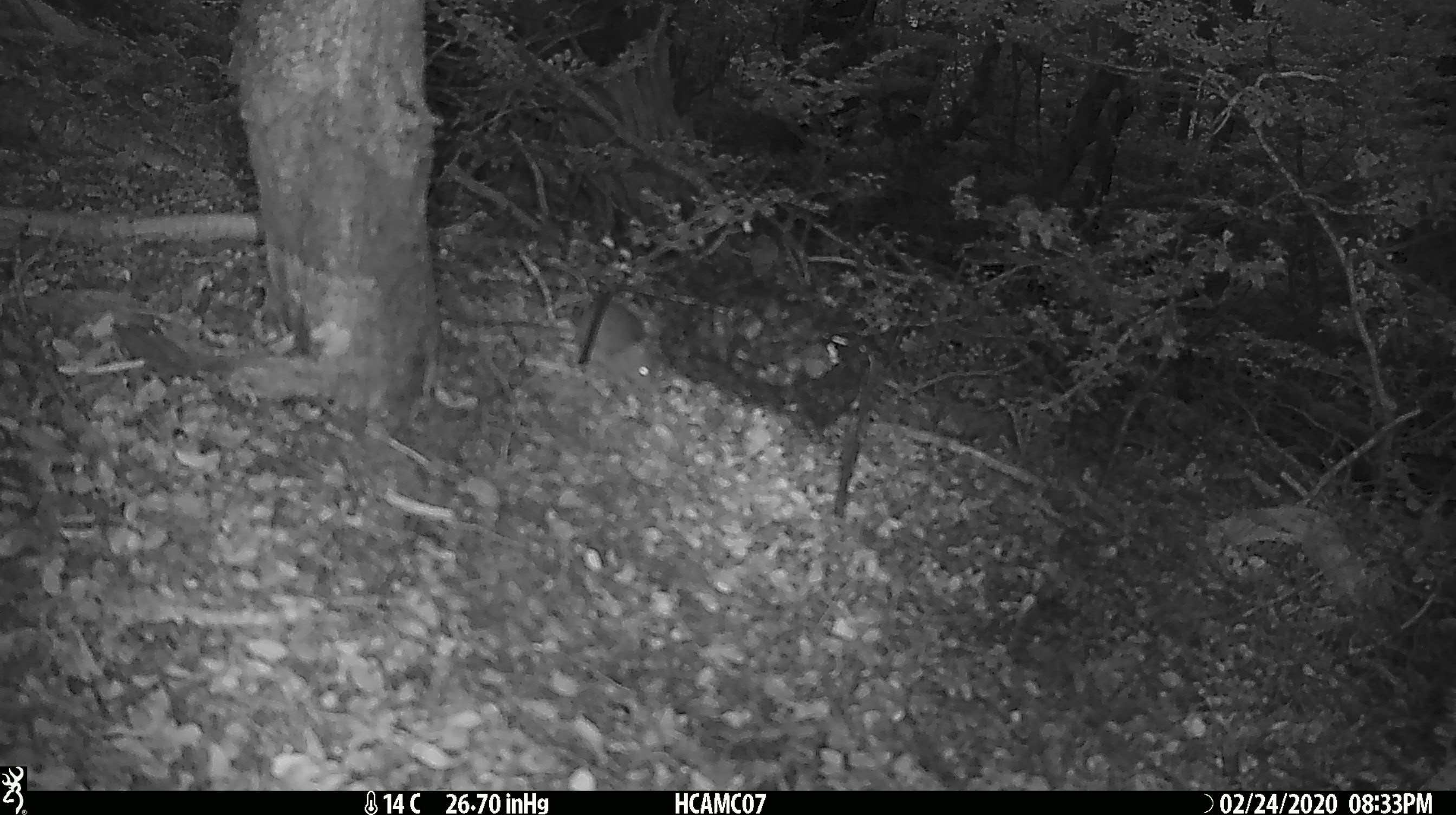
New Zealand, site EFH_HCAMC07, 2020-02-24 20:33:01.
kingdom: Animalia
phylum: Chordata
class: Mammalia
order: Rodentia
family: Muridae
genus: Mus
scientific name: Mus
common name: mouse